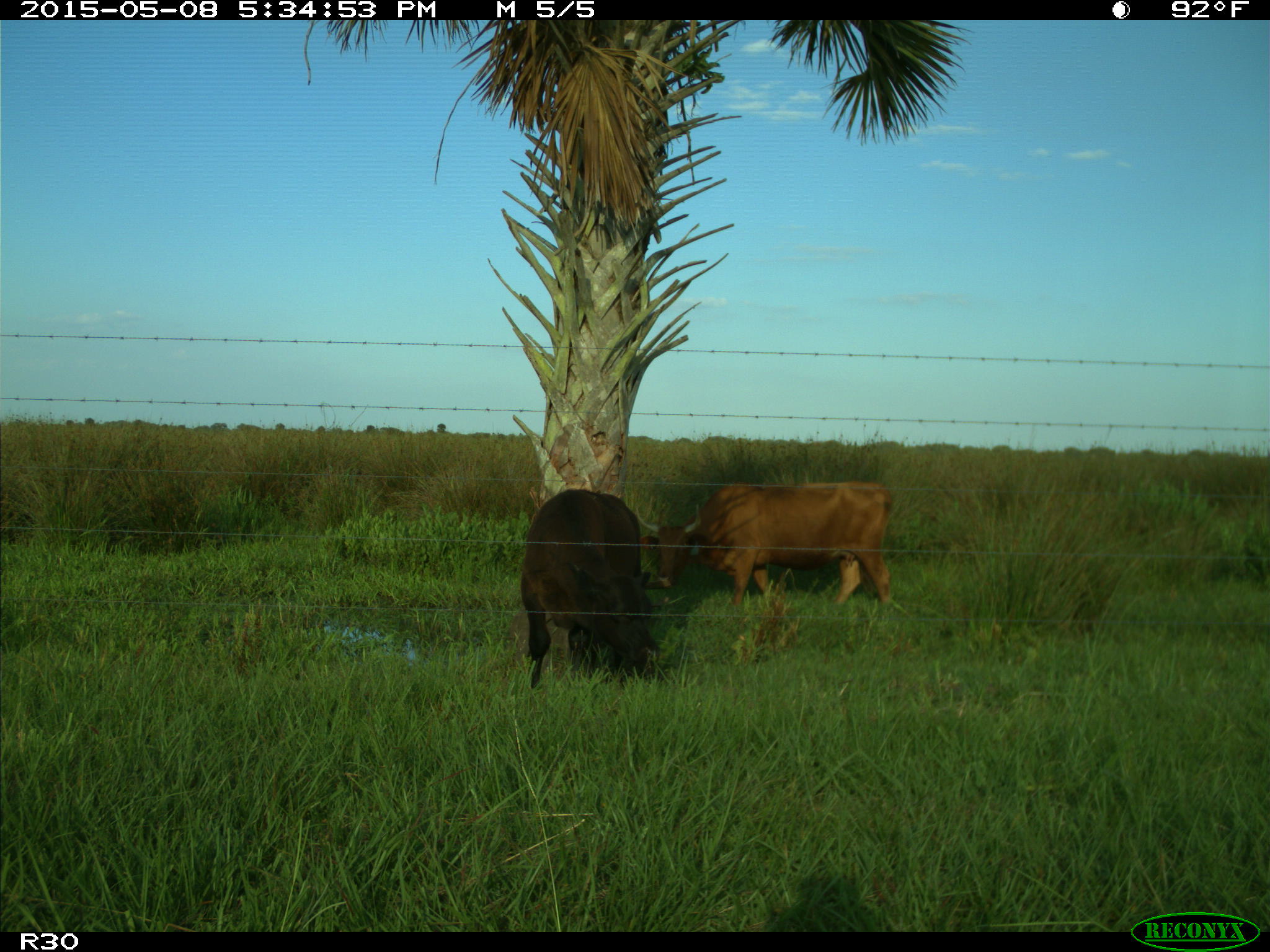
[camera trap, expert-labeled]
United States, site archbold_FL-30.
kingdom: Animalia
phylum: Chordata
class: Mammalia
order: Artiodactyla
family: Bovidae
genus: Bos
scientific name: Bos taurus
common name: domestic cow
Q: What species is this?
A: Bos taurus (domestic cow).